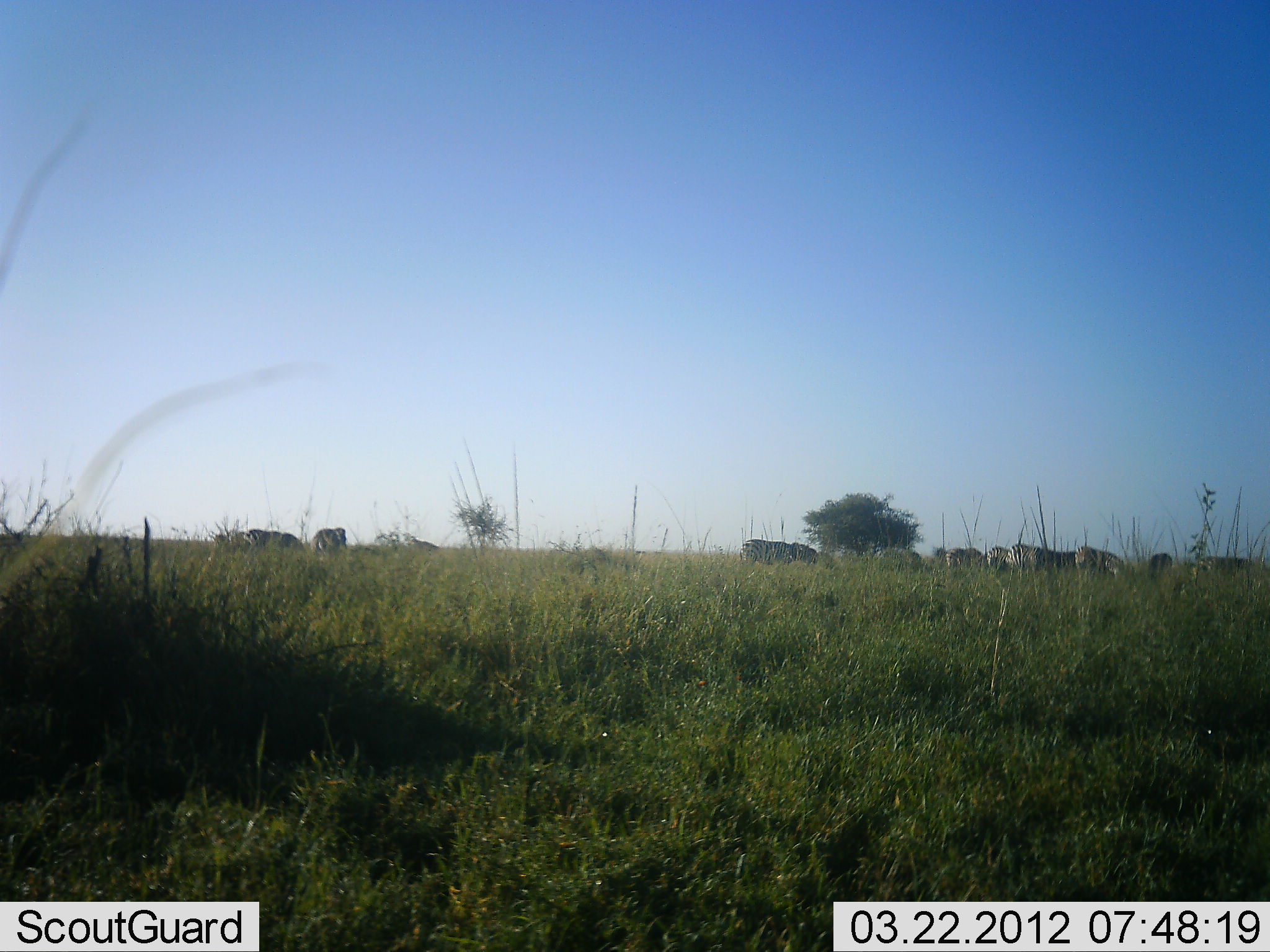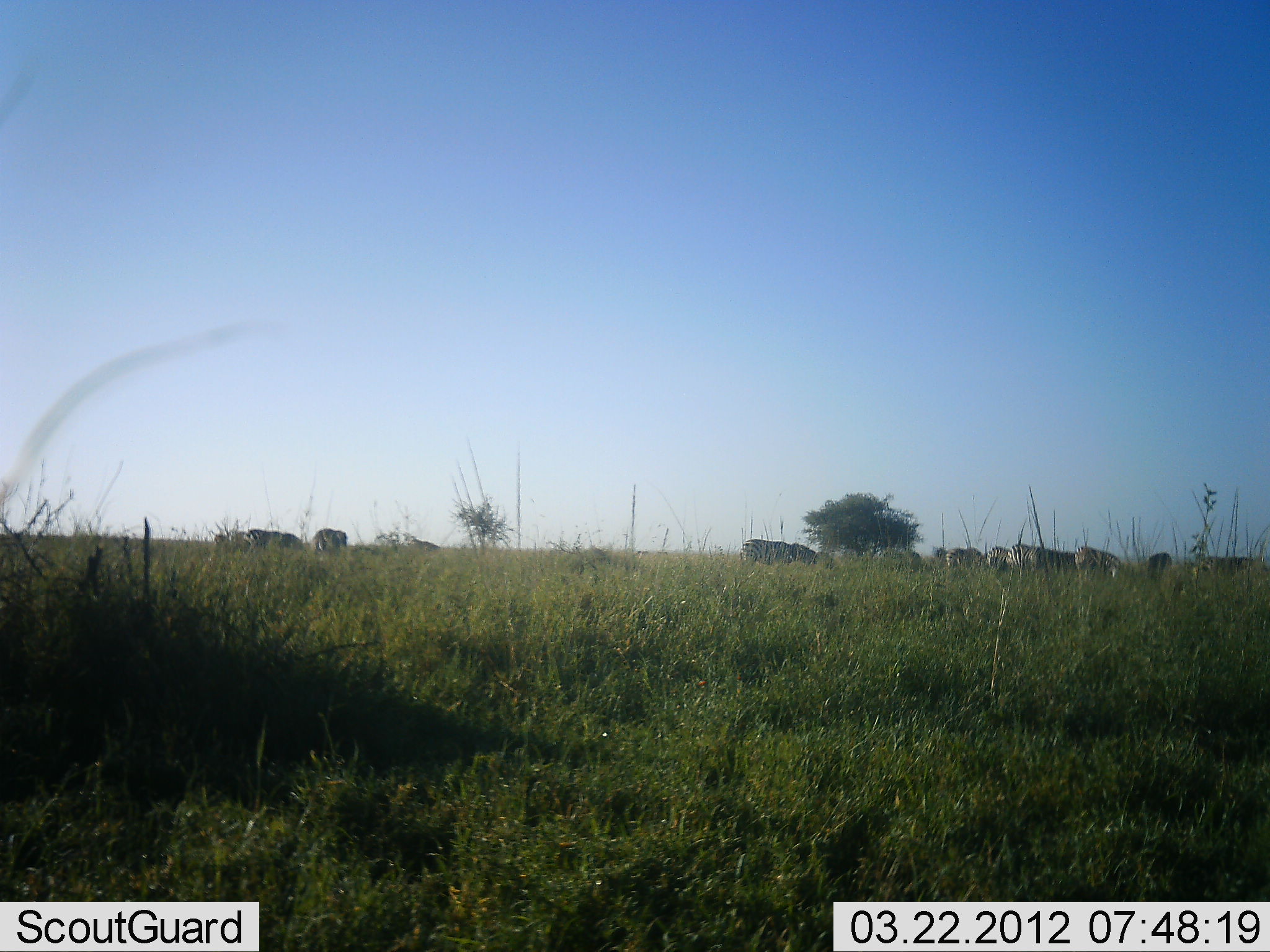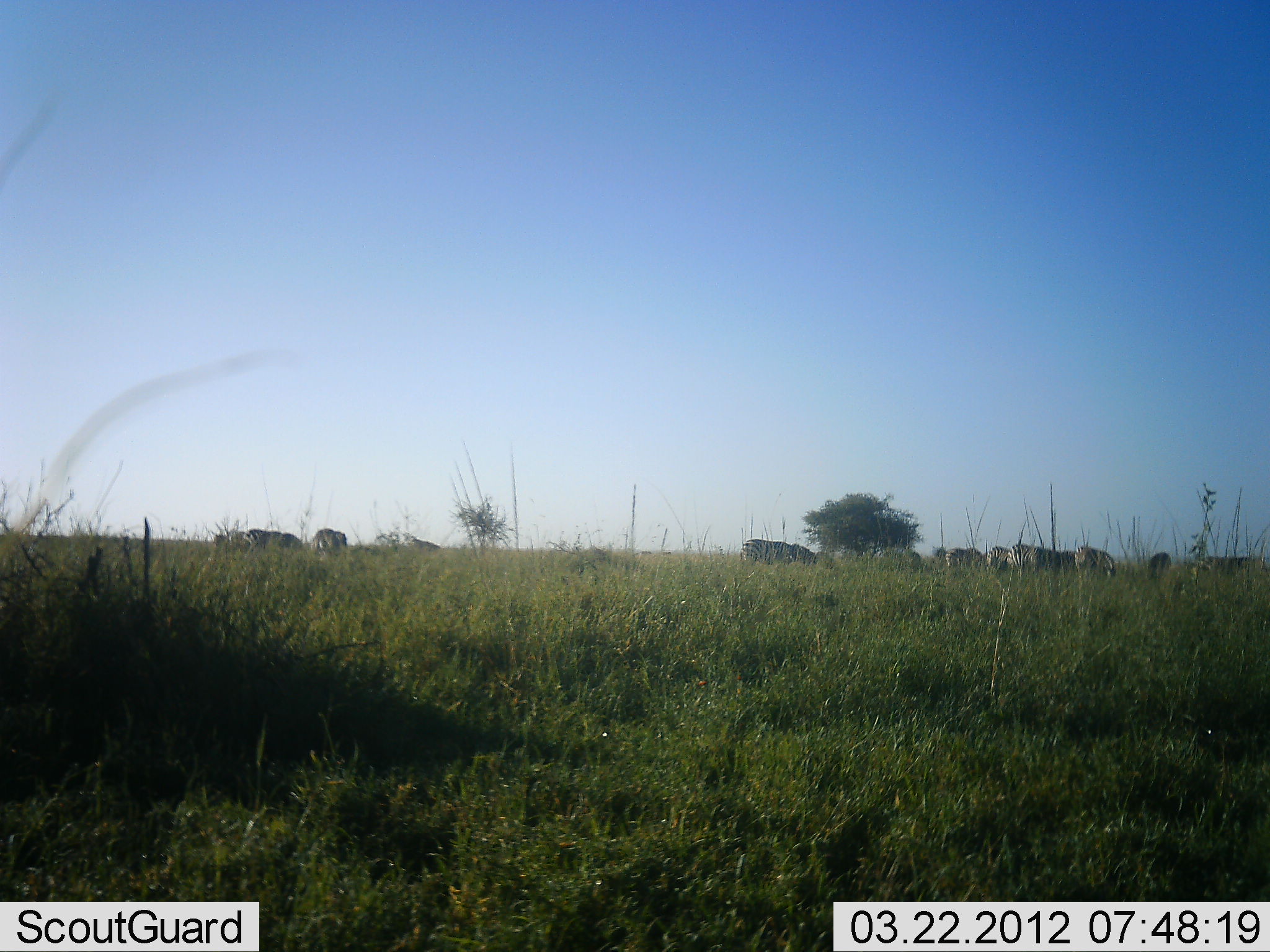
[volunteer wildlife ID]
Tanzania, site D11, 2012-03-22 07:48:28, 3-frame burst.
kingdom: Animalia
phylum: Chordata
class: Mammalia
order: Perissodactyla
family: Equidae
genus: Equus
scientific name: Equus quagga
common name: plains zebra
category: zebra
Zebra (plains zebra) (Equus quagga), count 10. Behavior (volunteer vote fractions): standing 33%, resting 0%, moving 0%, interacting 0%. Young present (vote fraction): 0%. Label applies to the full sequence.